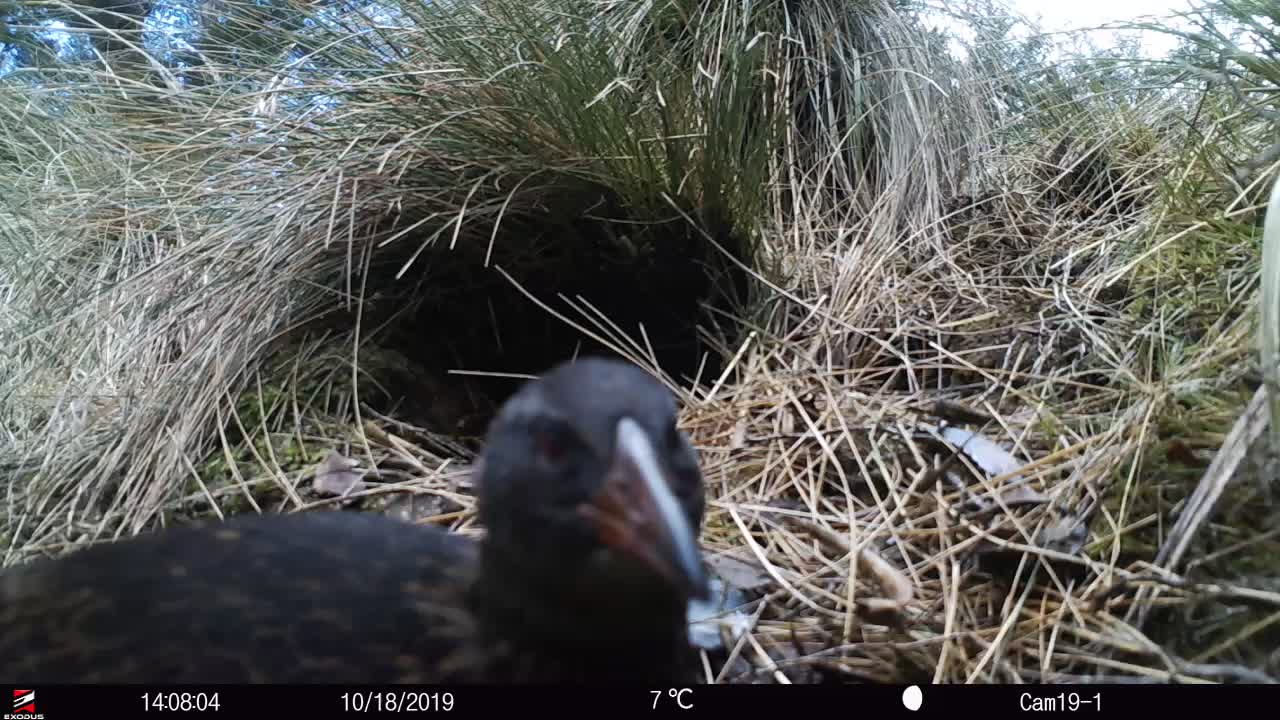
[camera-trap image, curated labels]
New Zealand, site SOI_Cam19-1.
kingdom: Animalia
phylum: Chordata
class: Aves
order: Gruiformes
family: Rallidae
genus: Gallirallus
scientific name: Gallirallus australis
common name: weka